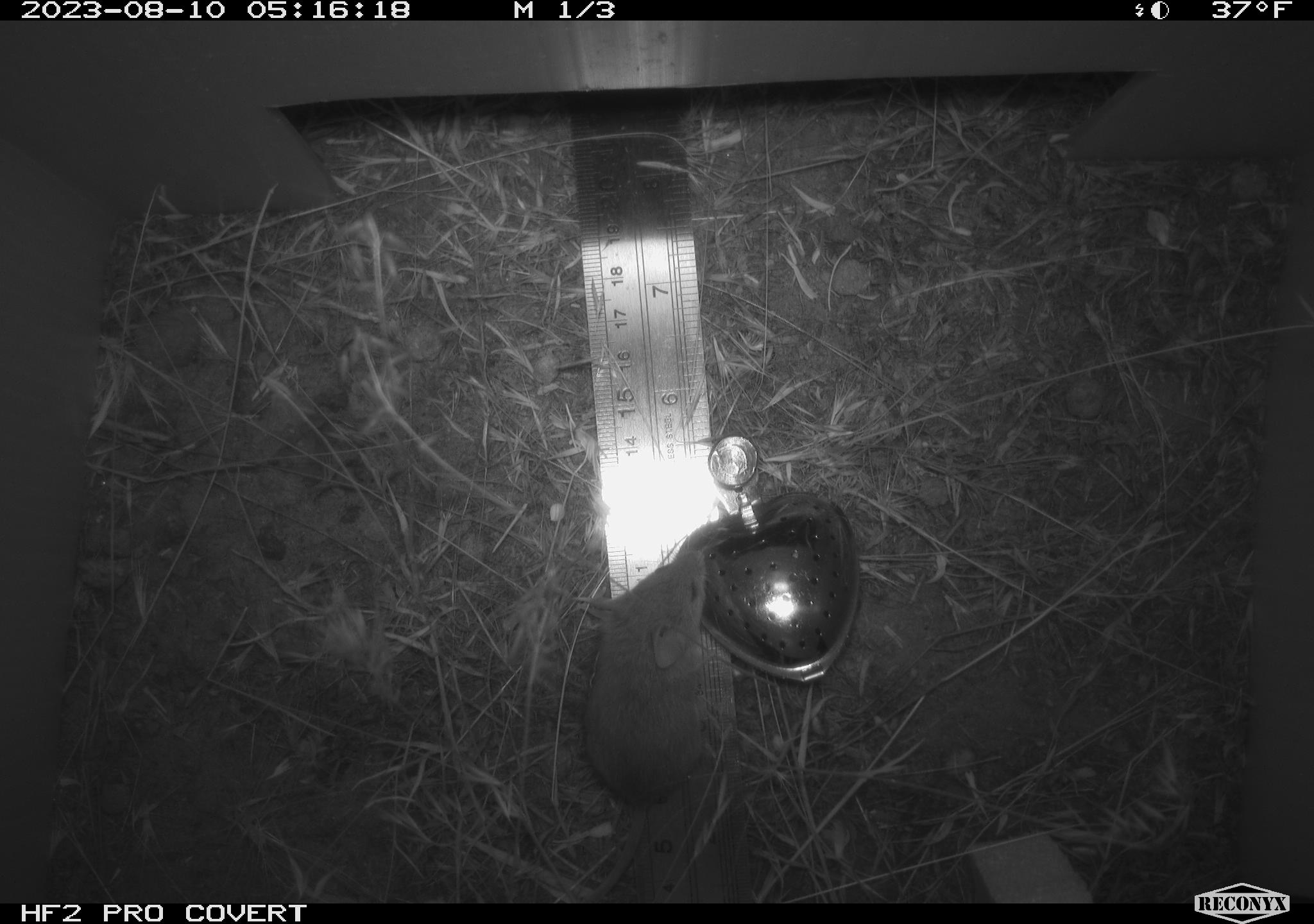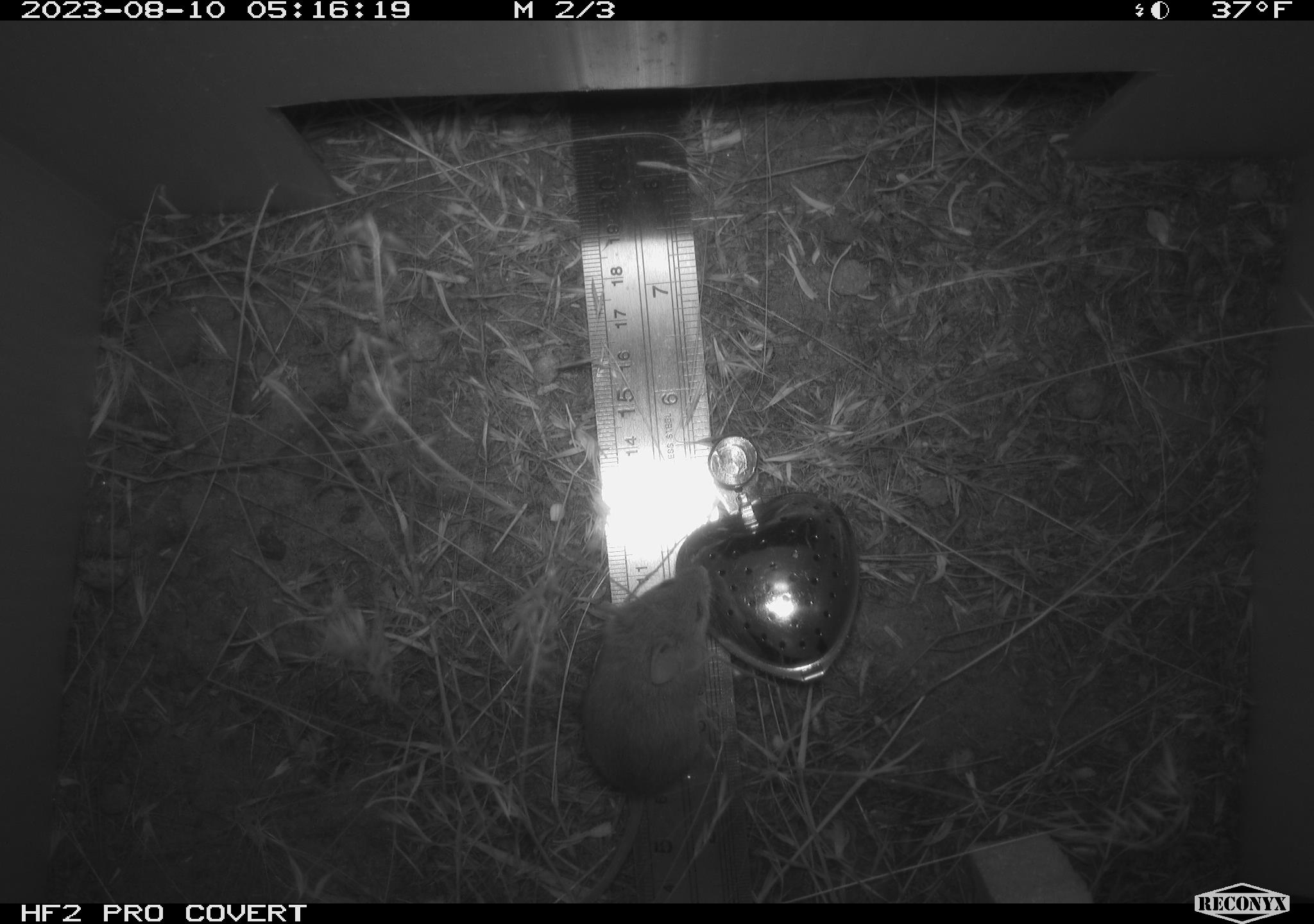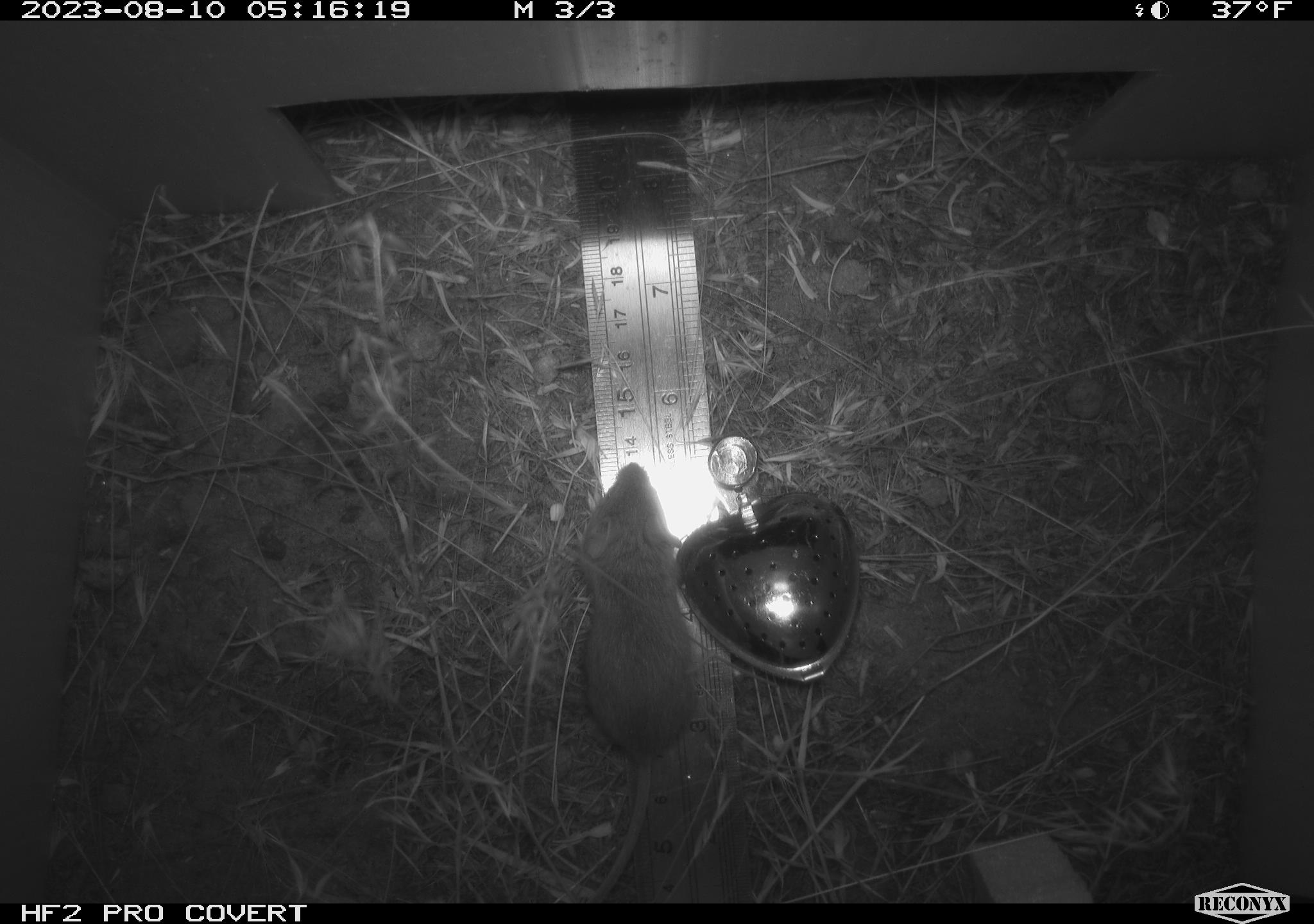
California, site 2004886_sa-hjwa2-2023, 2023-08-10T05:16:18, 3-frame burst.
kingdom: Animalia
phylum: Chordata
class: Mammalia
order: Rodentia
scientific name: Rodentia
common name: mouse species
Mouse species (Rodentia).